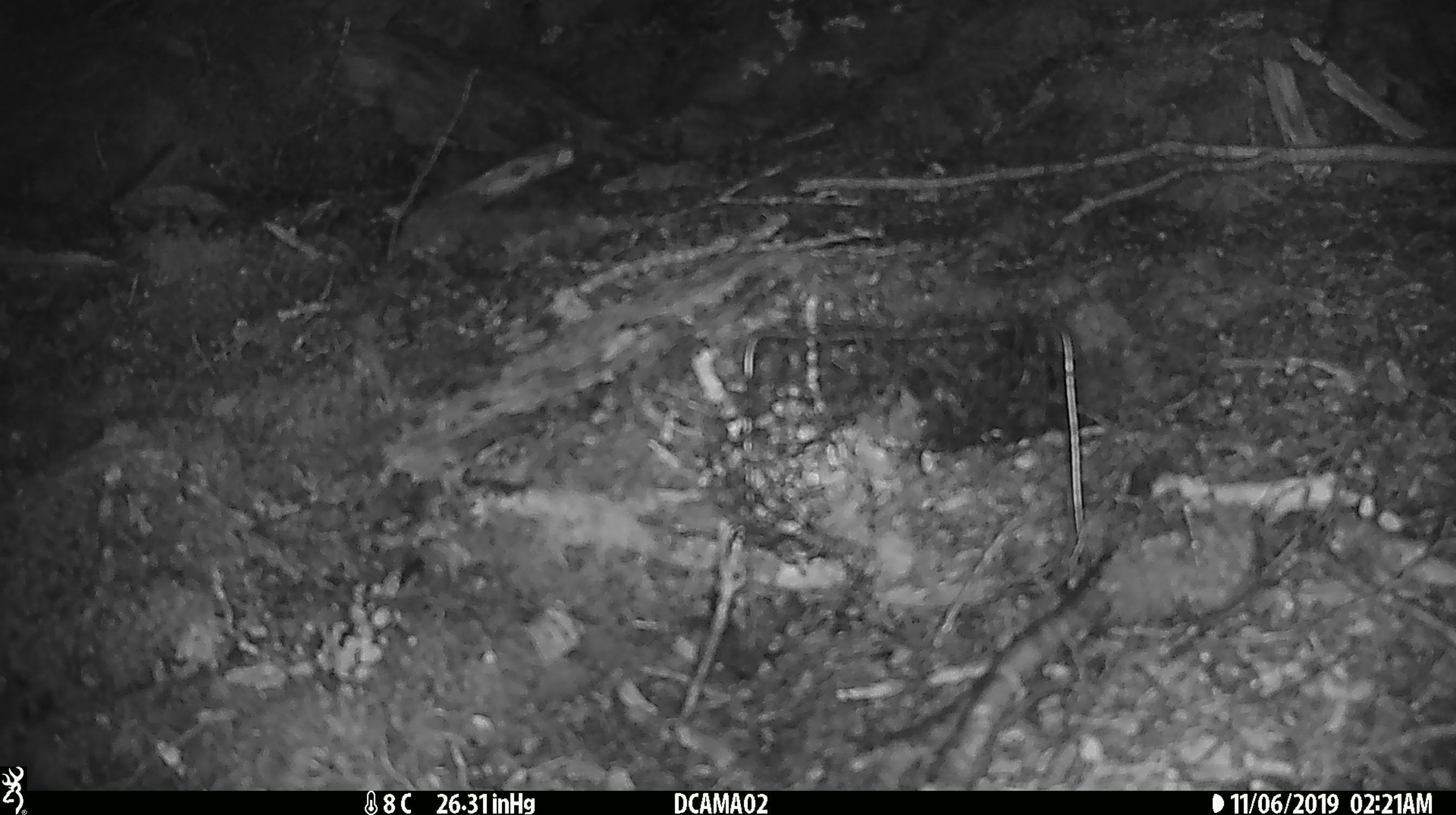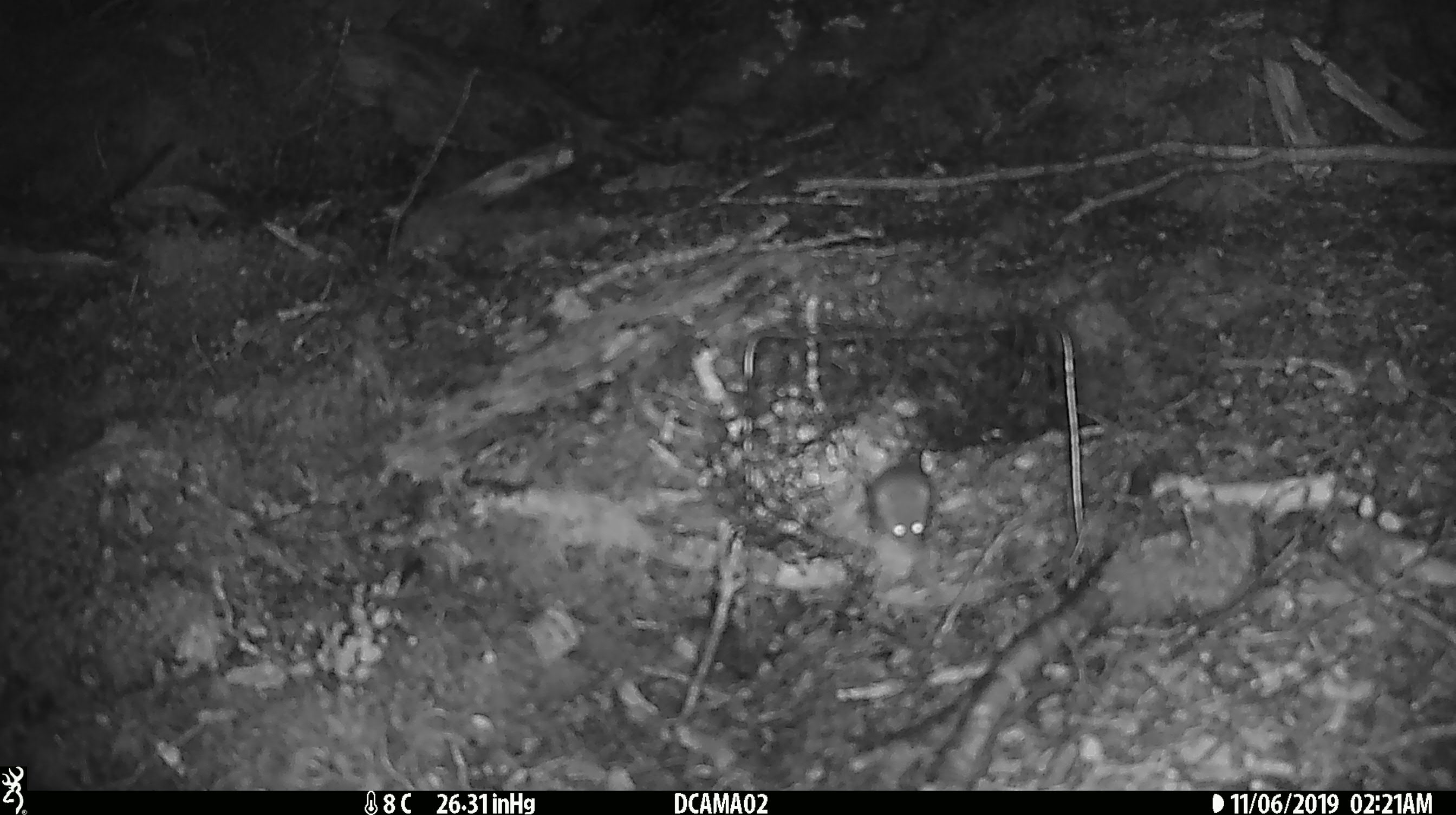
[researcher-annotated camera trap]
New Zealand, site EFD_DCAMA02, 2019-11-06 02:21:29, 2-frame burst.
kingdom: Animalia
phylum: Chordata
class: Mammalia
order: Rodentia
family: Muridae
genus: Mus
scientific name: Mus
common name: mouse